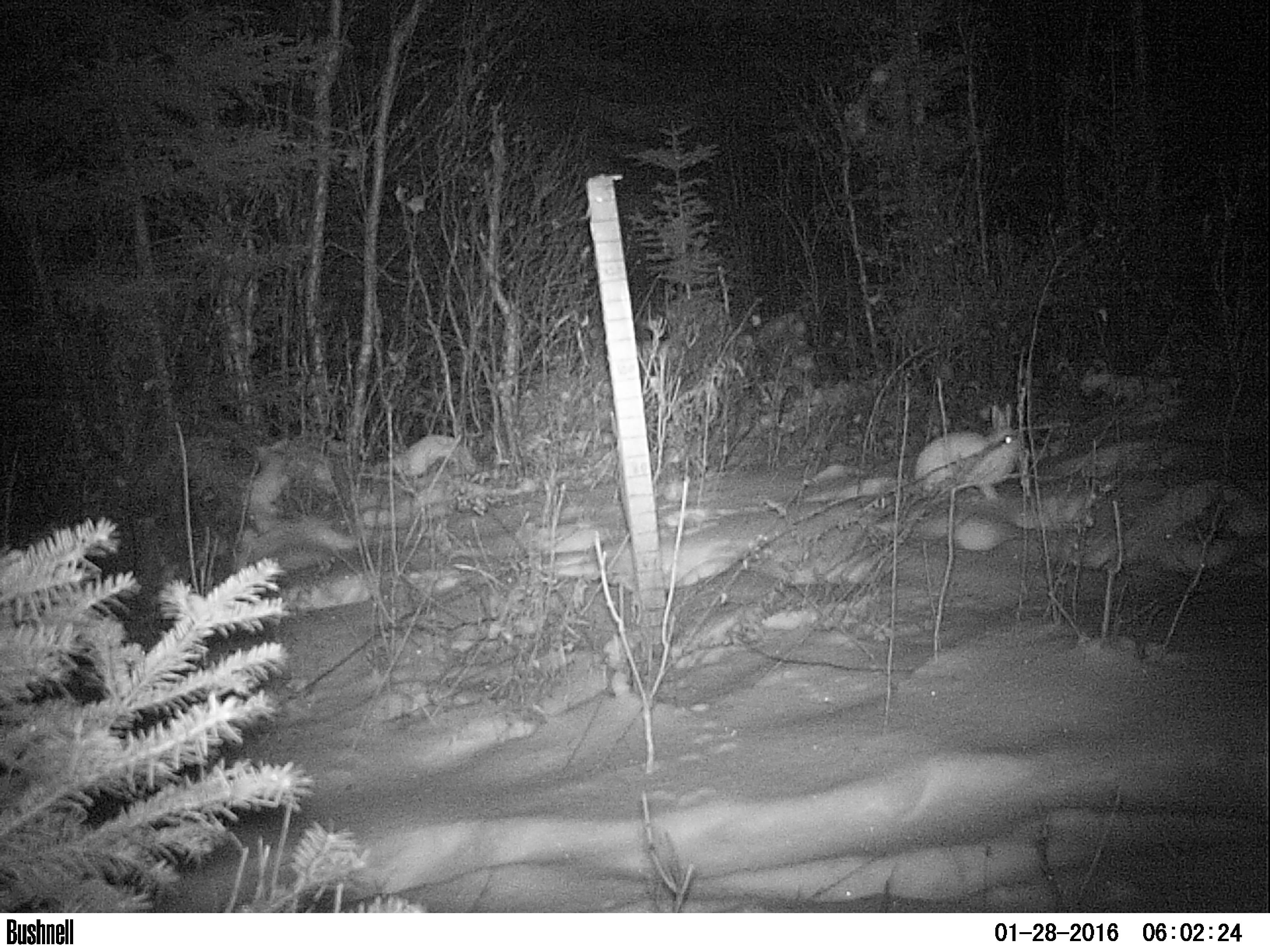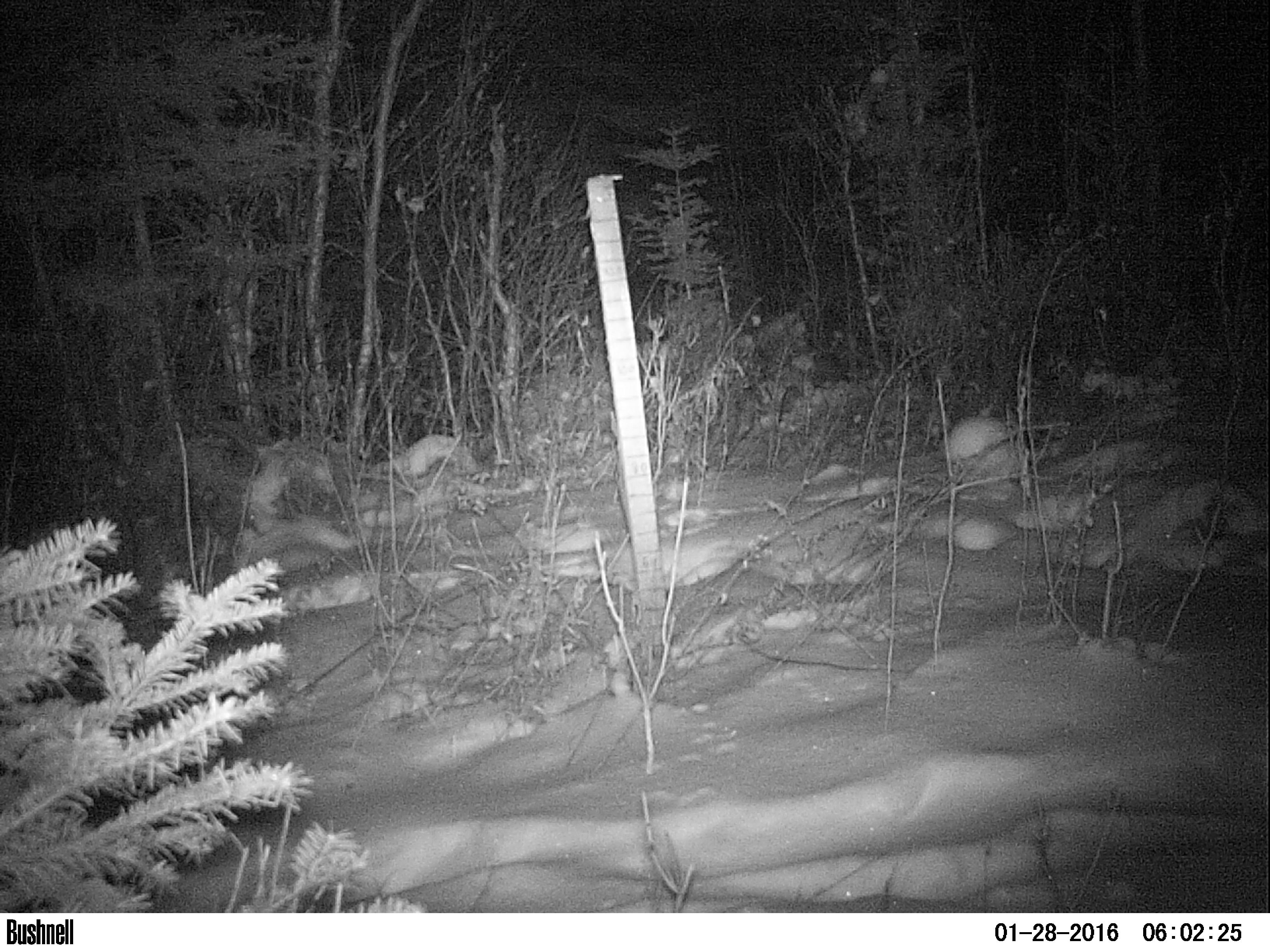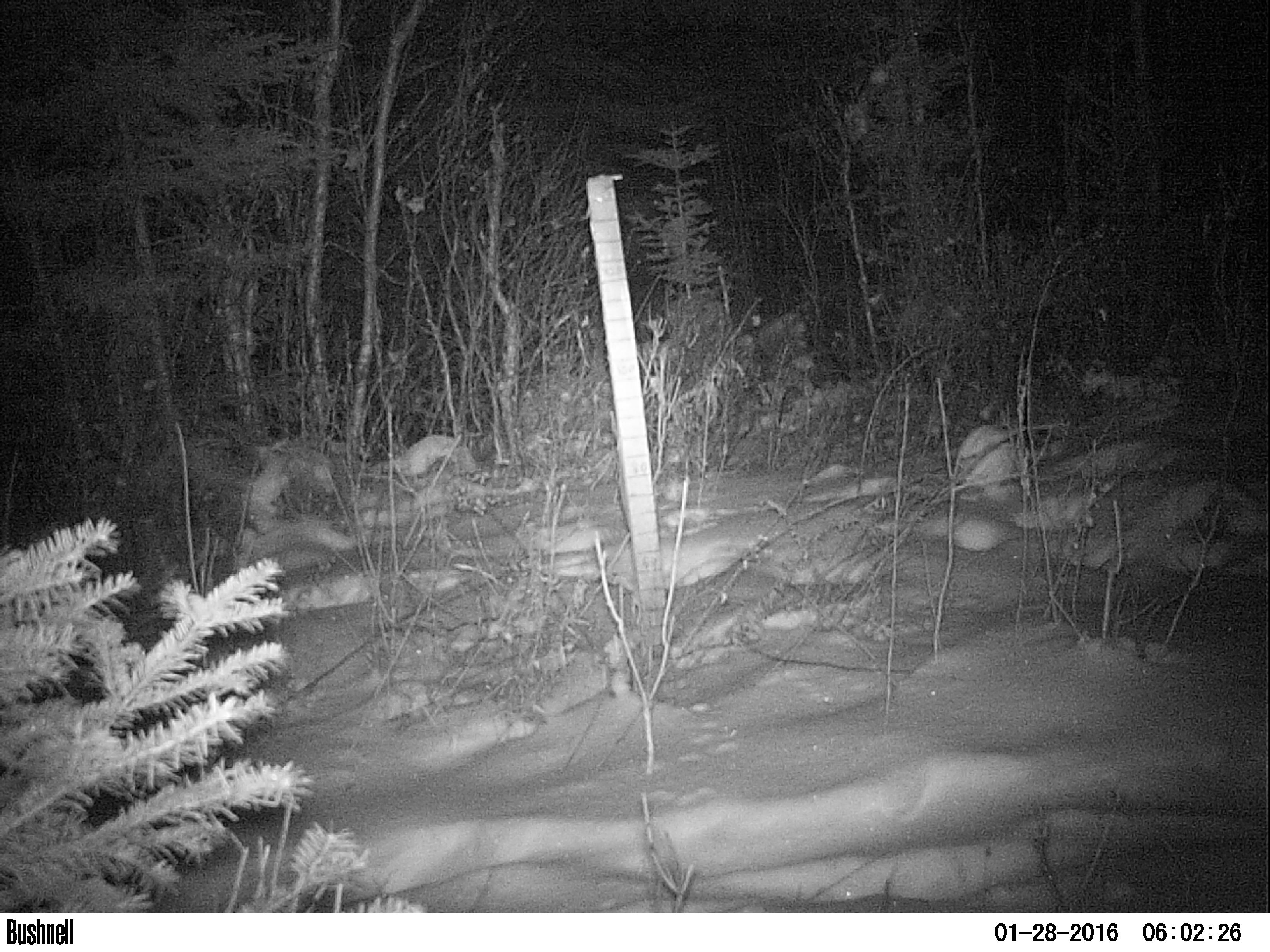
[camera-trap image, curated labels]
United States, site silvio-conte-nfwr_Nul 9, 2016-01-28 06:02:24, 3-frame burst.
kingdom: Animalia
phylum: Chordata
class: Mammalia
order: Lagomorpha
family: Leporidae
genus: Lepus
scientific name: Lepus americanus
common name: snowshoe hare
Snowshoe hare (Lepus americanus).